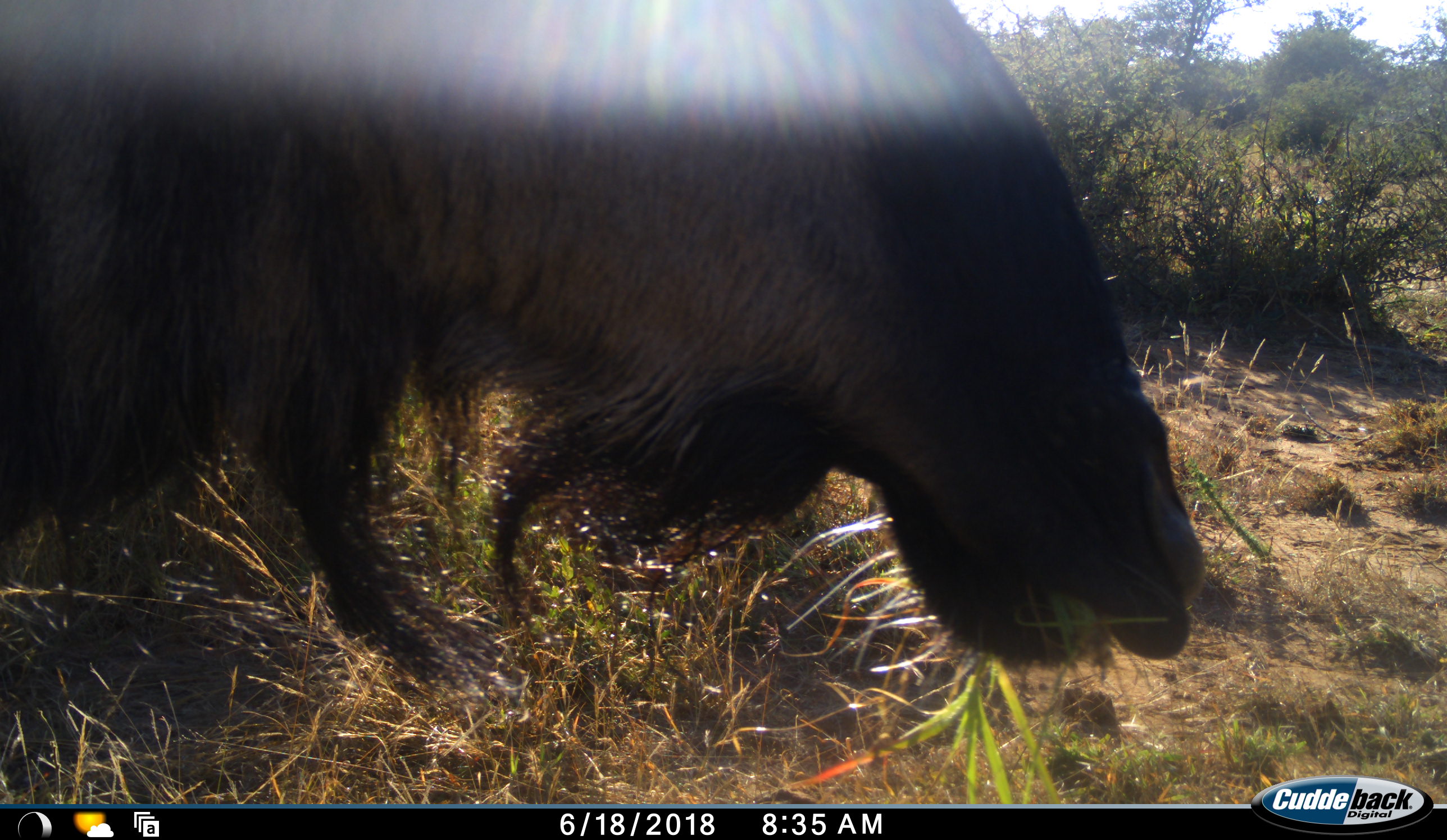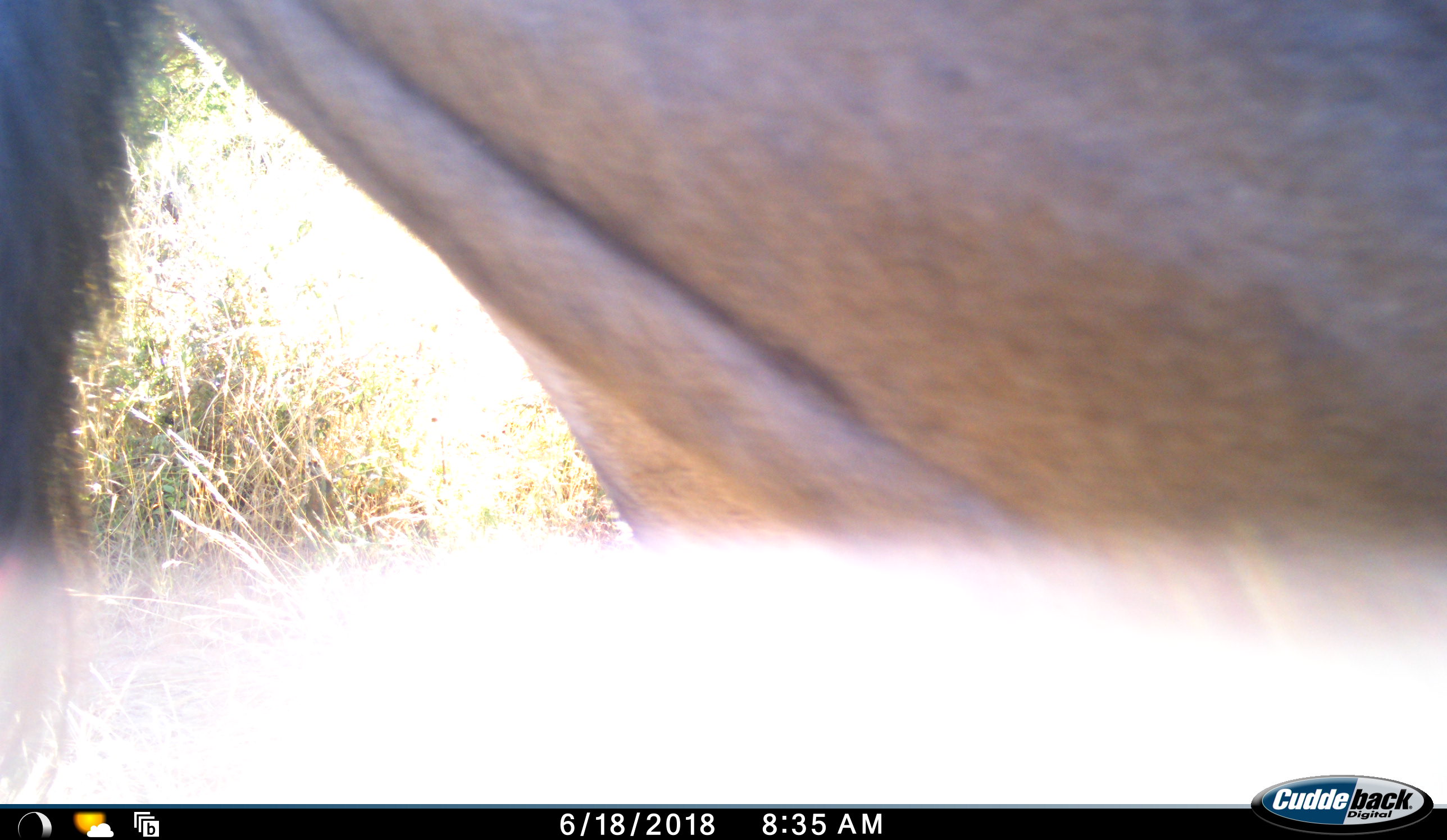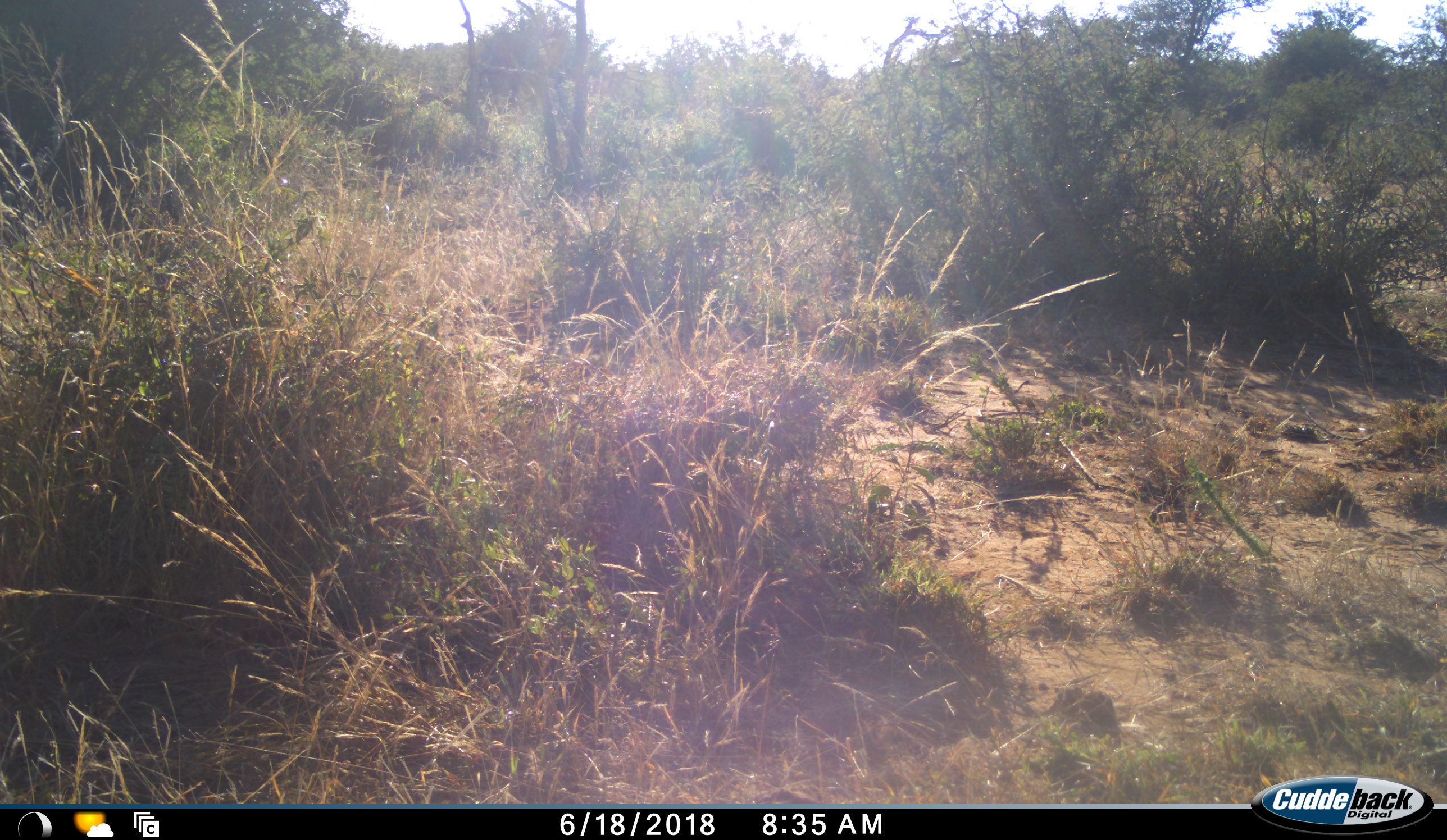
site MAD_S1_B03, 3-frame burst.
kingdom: Animalia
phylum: Chordata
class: Mammalia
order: Artiodactyla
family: Bovidae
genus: Connochaetes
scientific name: Connochaetes taurinus taurinus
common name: blue wildebeest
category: wildebeestblue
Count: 1.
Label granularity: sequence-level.